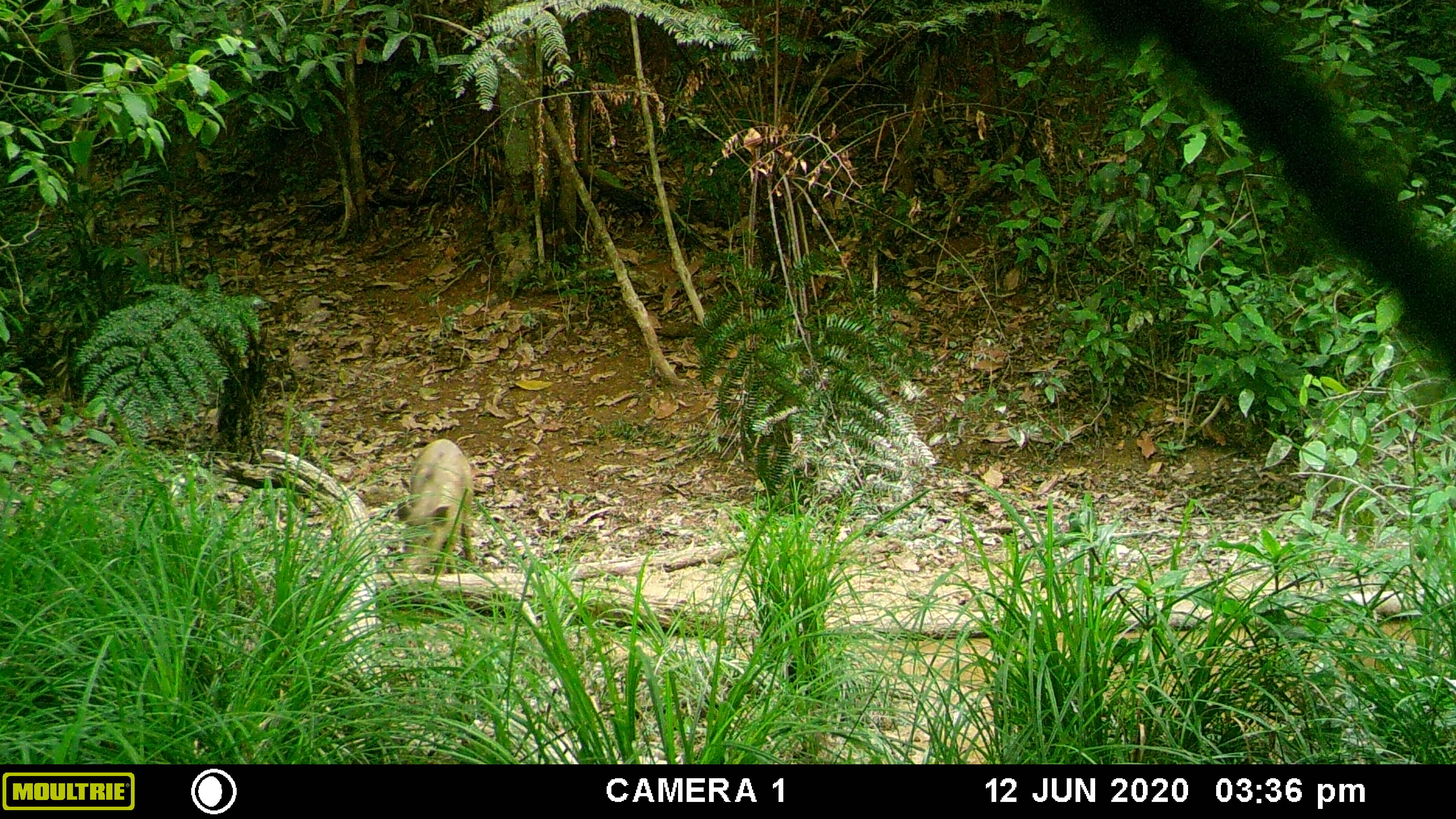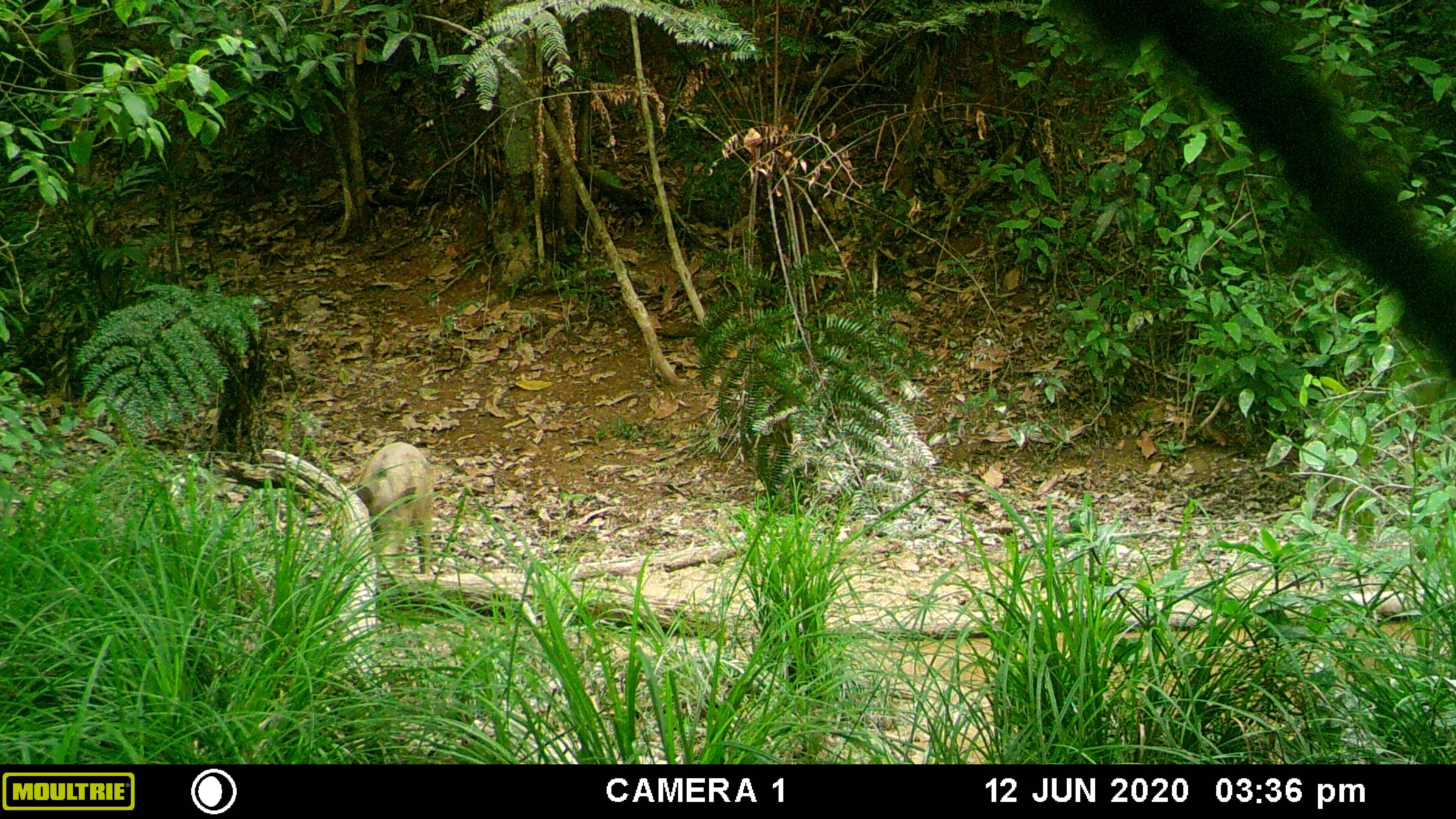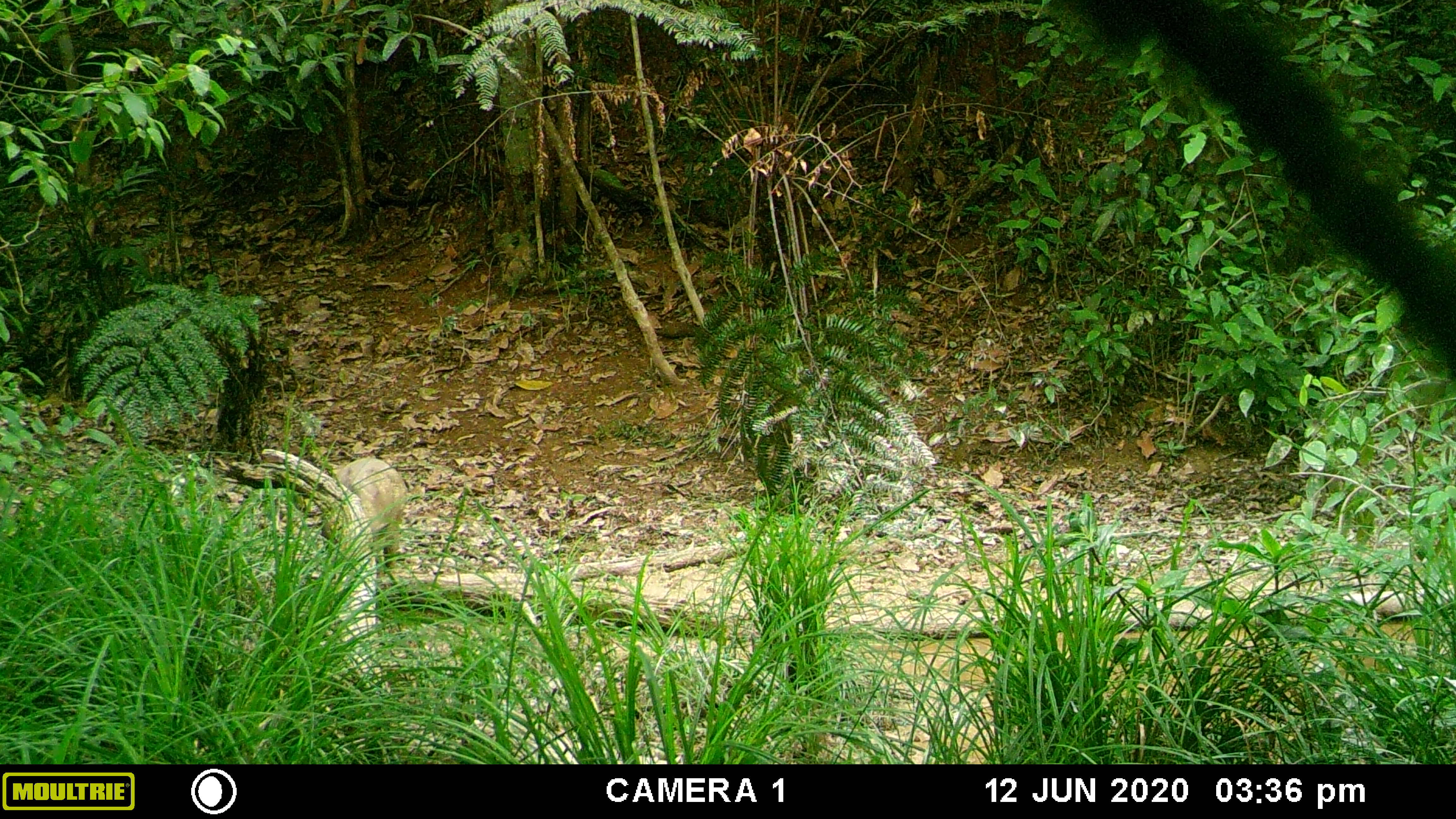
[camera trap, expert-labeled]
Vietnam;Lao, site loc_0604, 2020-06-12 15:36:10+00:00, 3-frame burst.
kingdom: Animalia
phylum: Chordata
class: Mammalia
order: Artiodactyla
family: Suidae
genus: Sus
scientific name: Sus scrofa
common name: eurasian wild pig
Eurasian wild pig (Sus scrofa). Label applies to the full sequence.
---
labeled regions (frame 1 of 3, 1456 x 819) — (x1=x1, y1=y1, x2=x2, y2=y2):
eurasian wild pig: (x1=394, y1=438, x2=476, y2=576)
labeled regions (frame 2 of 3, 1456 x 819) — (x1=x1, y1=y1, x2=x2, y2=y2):
eurasian wild pig: (x1=355, y1=439, x2=437, y2=577)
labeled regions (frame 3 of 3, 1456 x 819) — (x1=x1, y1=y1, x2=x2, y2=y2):
eurasian wild pig: (x1=315, y1=454, x2=409, y2=570)